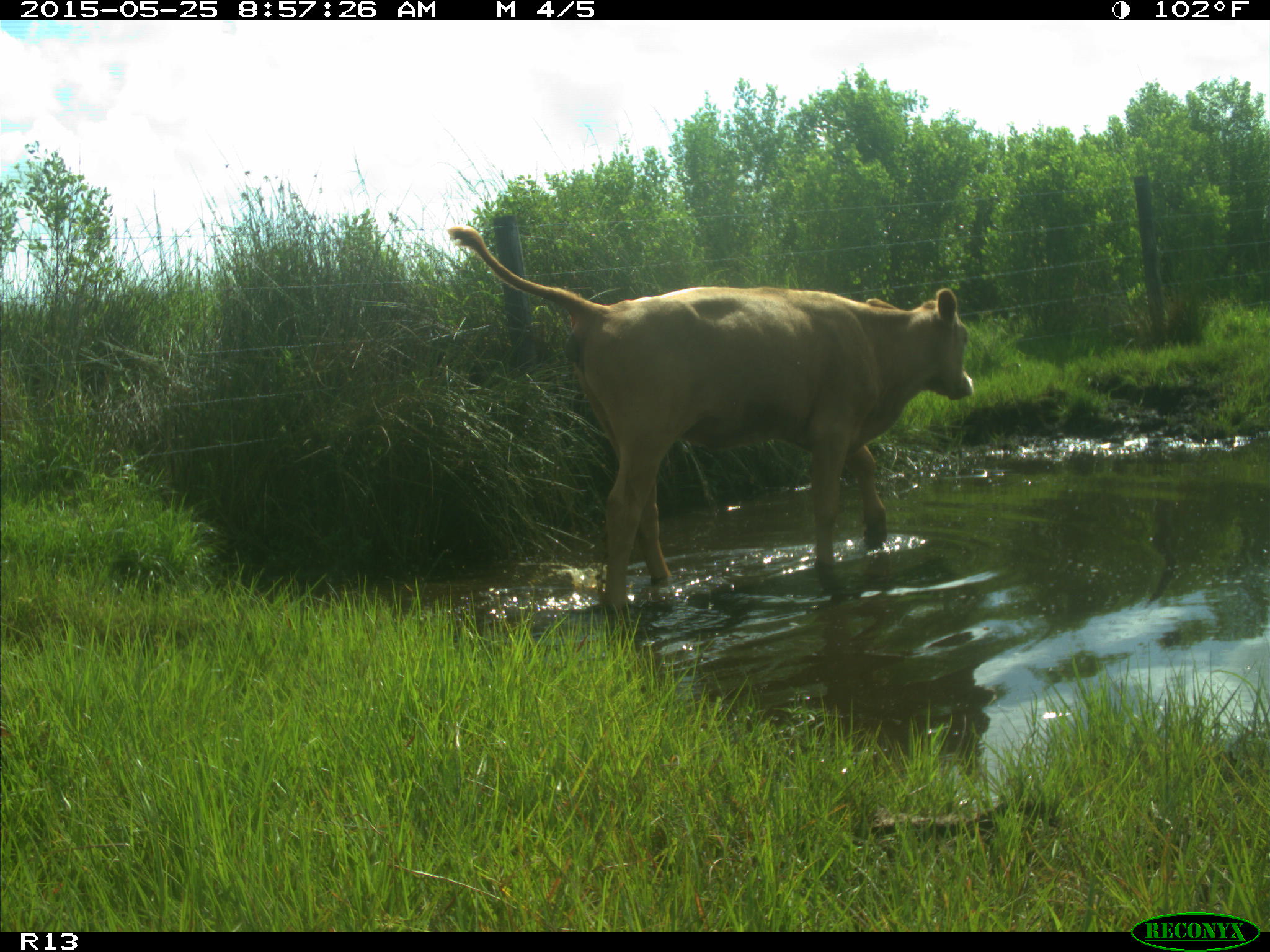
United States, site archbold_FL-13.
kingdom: Animalia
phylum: Chordata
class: Mammalia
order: Artiodactyla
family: Bovidae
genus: Bos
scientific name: Bos taurus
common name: domestic cow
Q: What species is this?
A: Bos taurus (domestic cow).